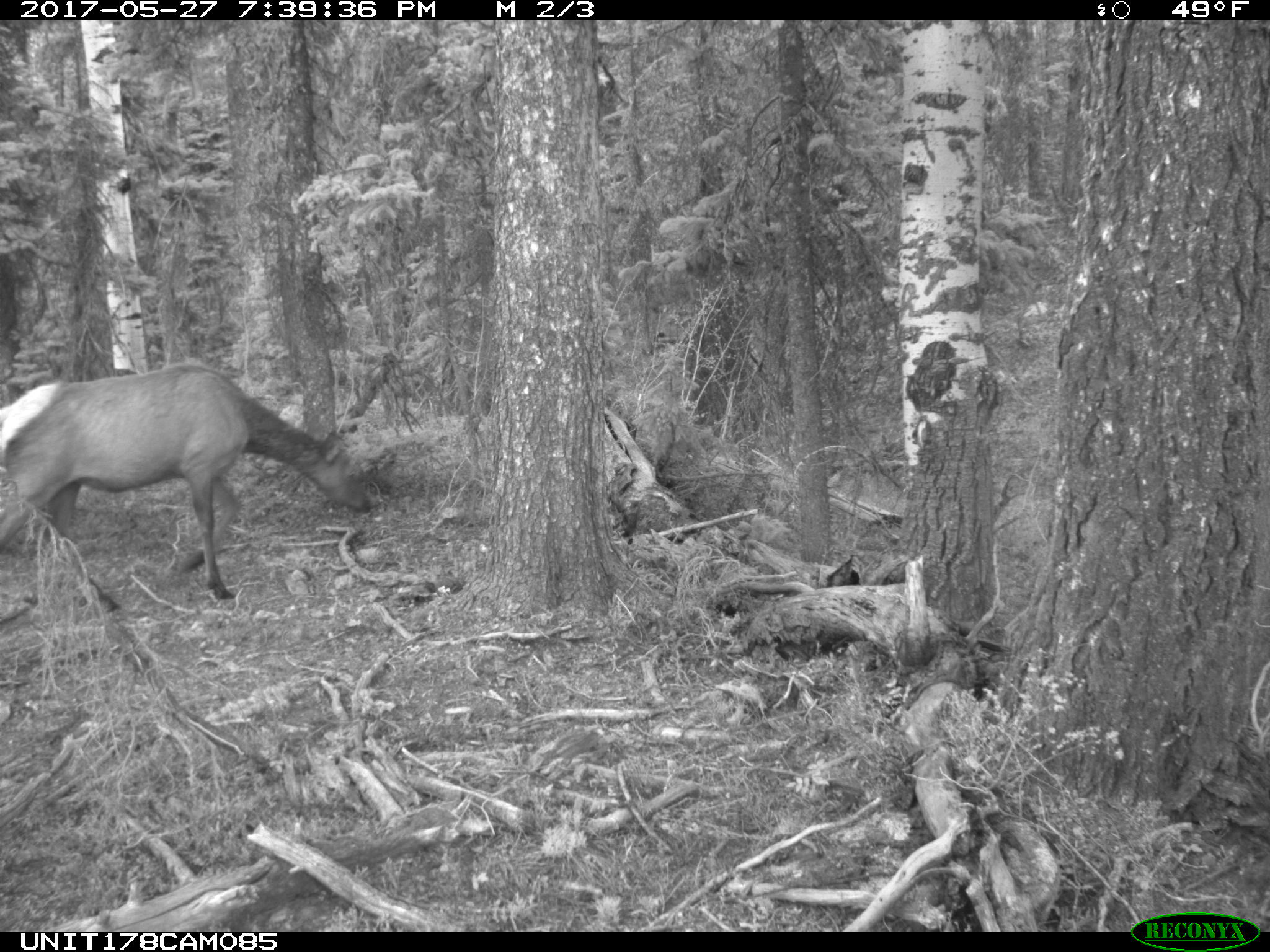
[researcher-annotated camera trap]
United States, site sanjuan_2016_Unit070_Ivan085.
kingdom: Animalia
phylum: Chordata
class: Mammalia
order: Artiodactyla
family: Cervidae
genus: Cervus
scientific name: Cervus elaphus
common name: red deer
Cervus elaphus (red deer).